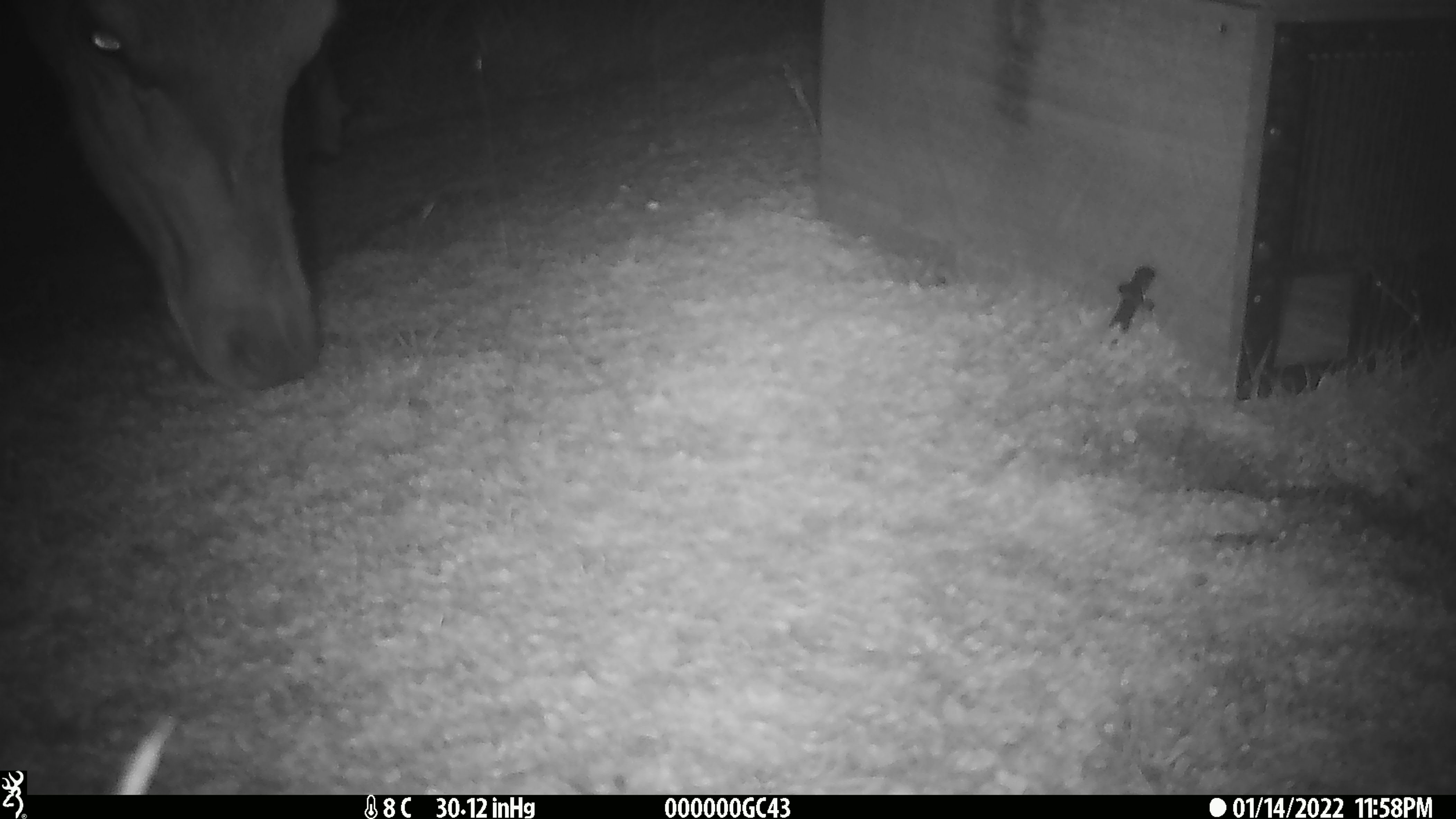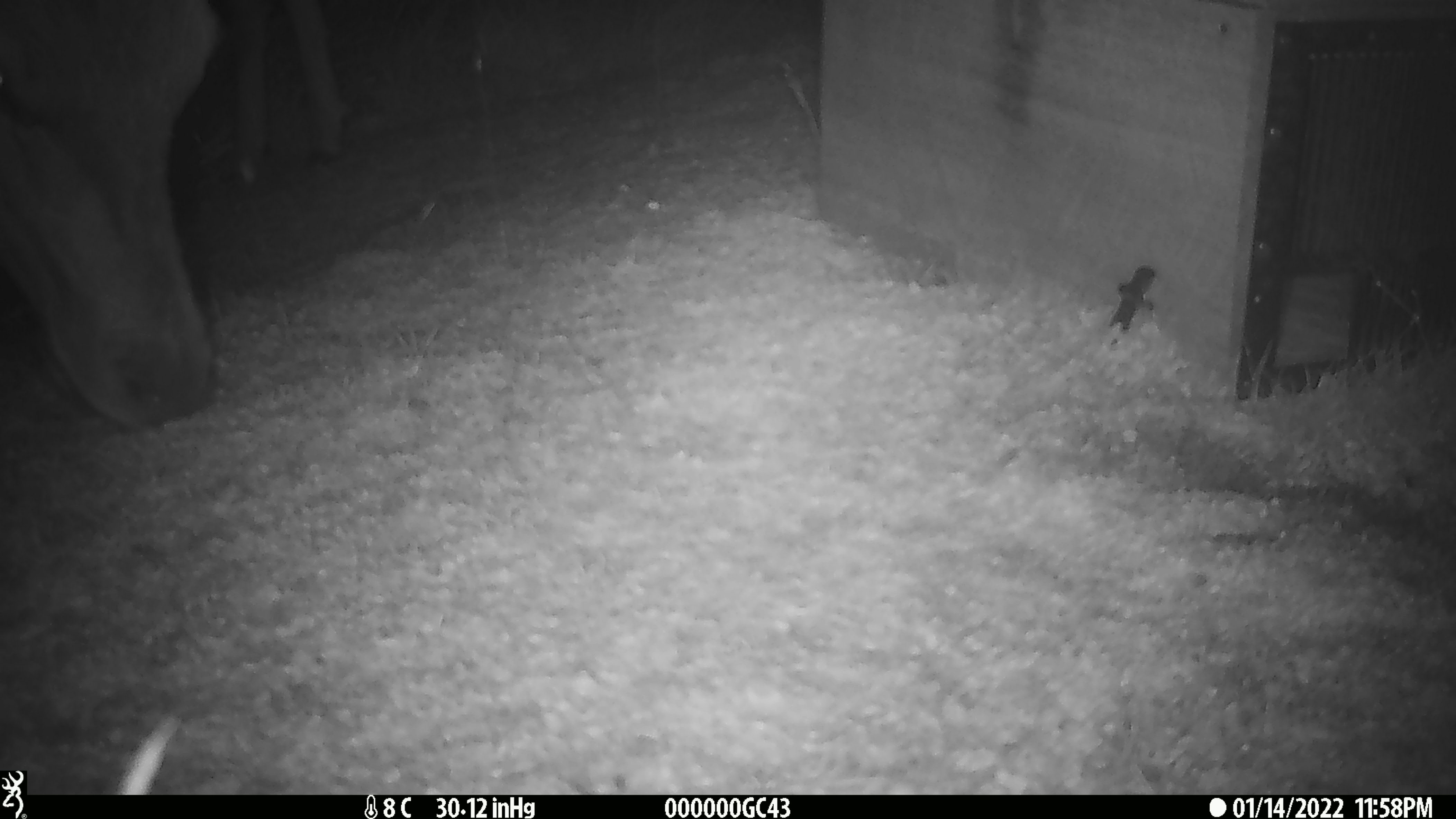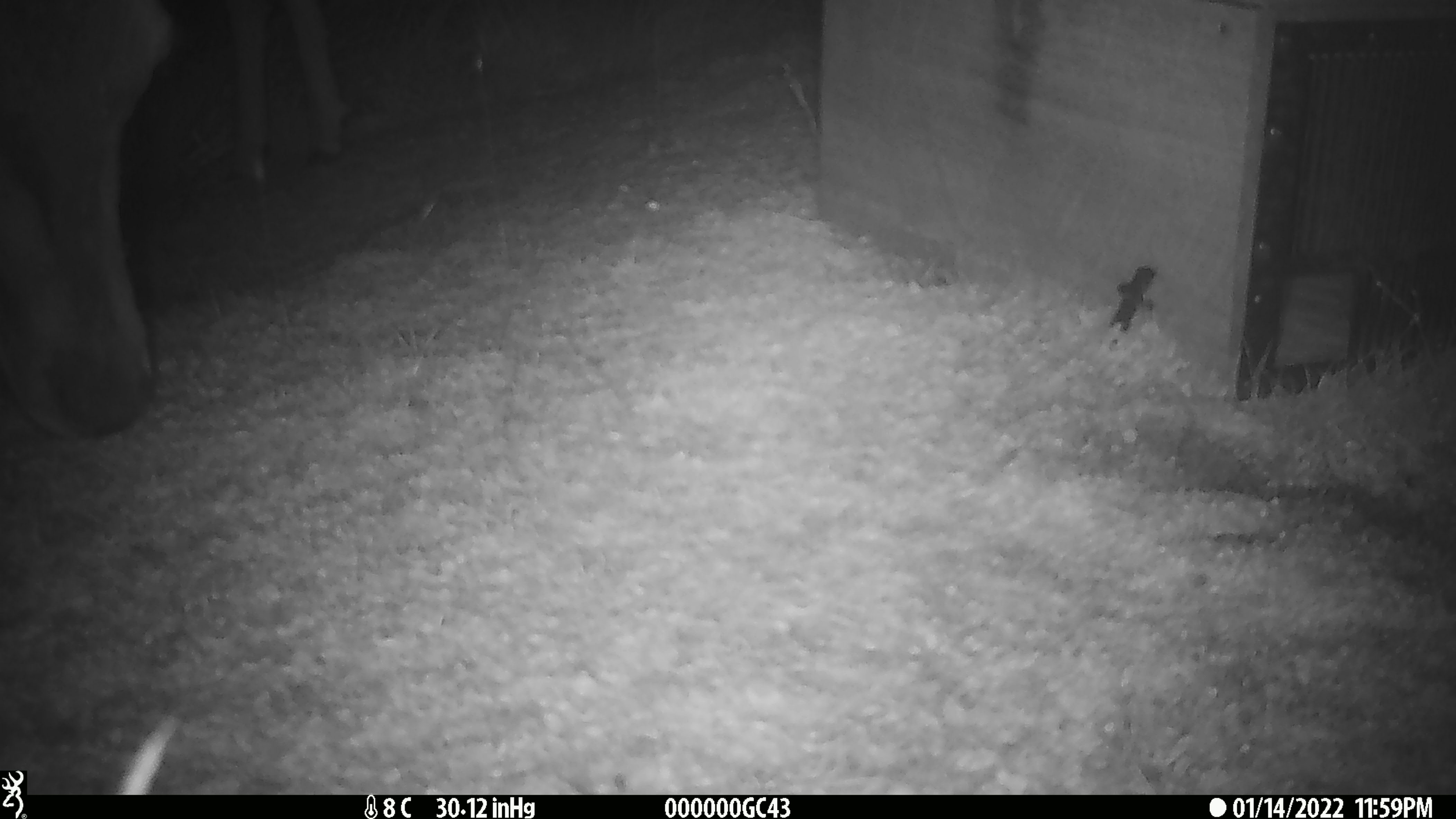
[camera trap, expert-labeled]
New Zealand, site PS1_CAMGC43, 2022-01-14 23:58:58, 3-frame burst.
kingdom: Animalia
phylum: Chordata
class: Mammalia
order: Artiodactyla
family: Cervidae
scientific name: Cervidae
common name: deer